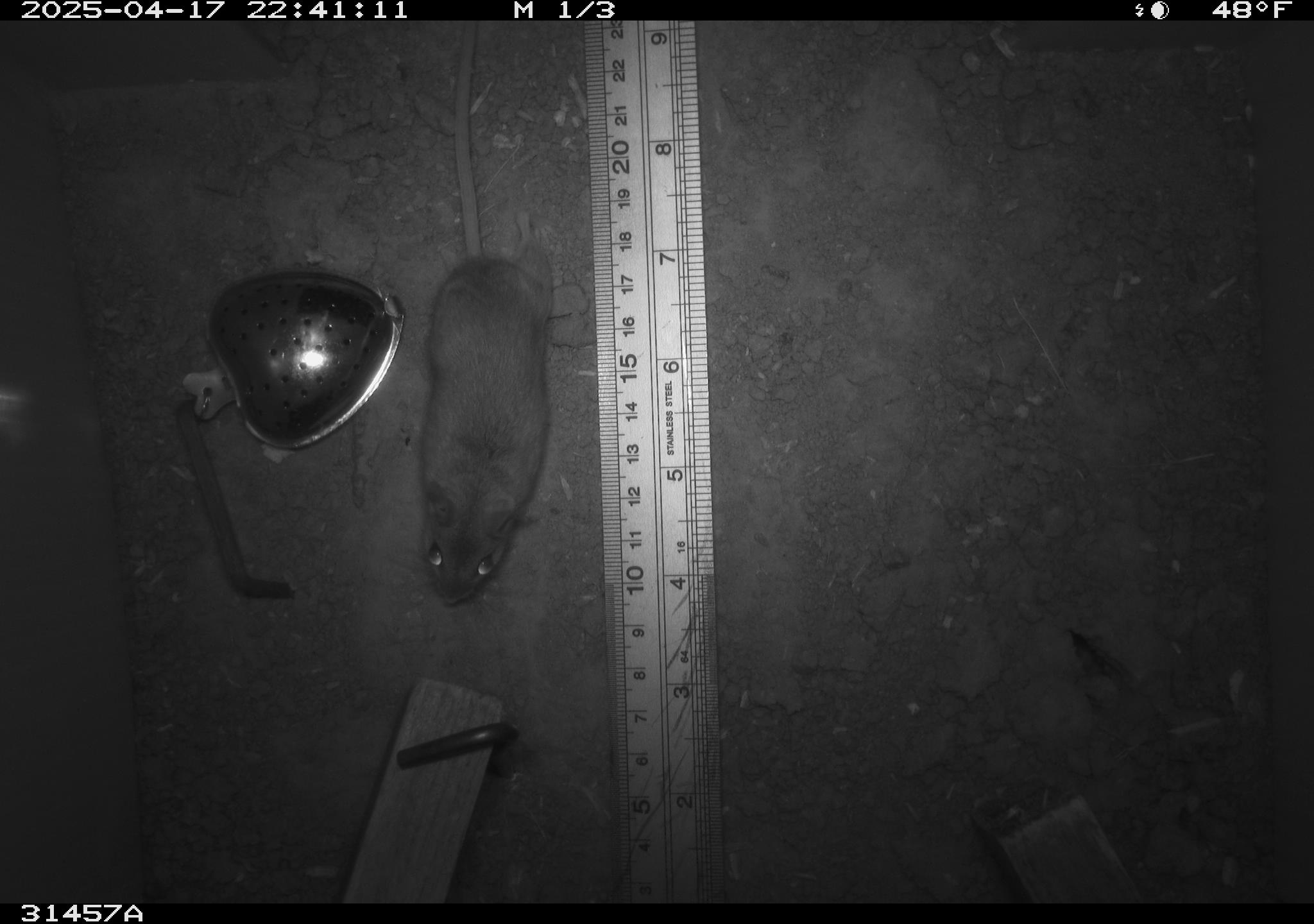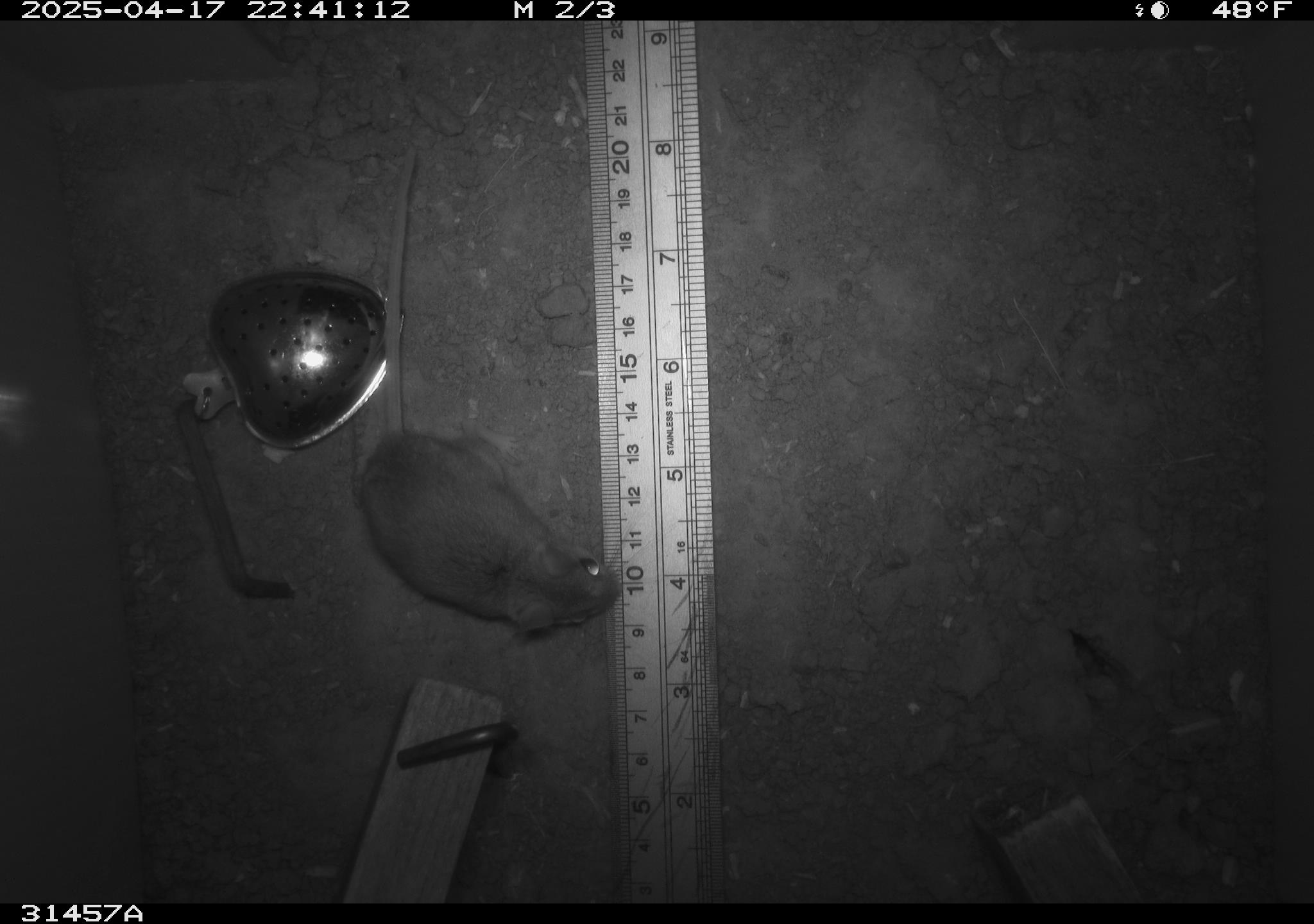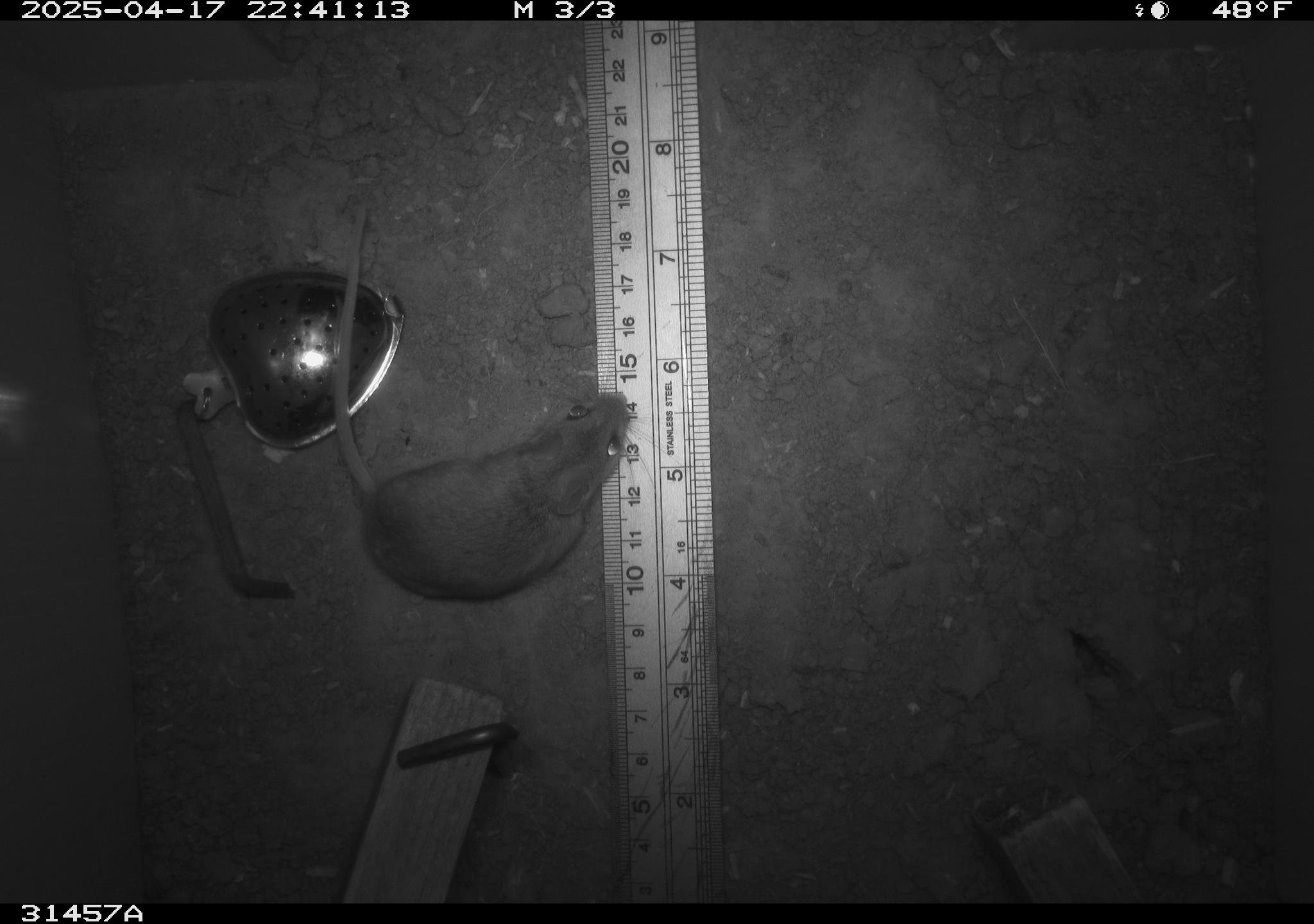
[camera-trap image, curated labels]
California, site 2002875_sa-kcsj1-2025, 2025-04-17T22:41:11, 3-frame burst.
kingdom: Animalia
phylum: Chordata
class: Mammalia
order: Rodentia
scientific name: Rodentia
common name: rodent